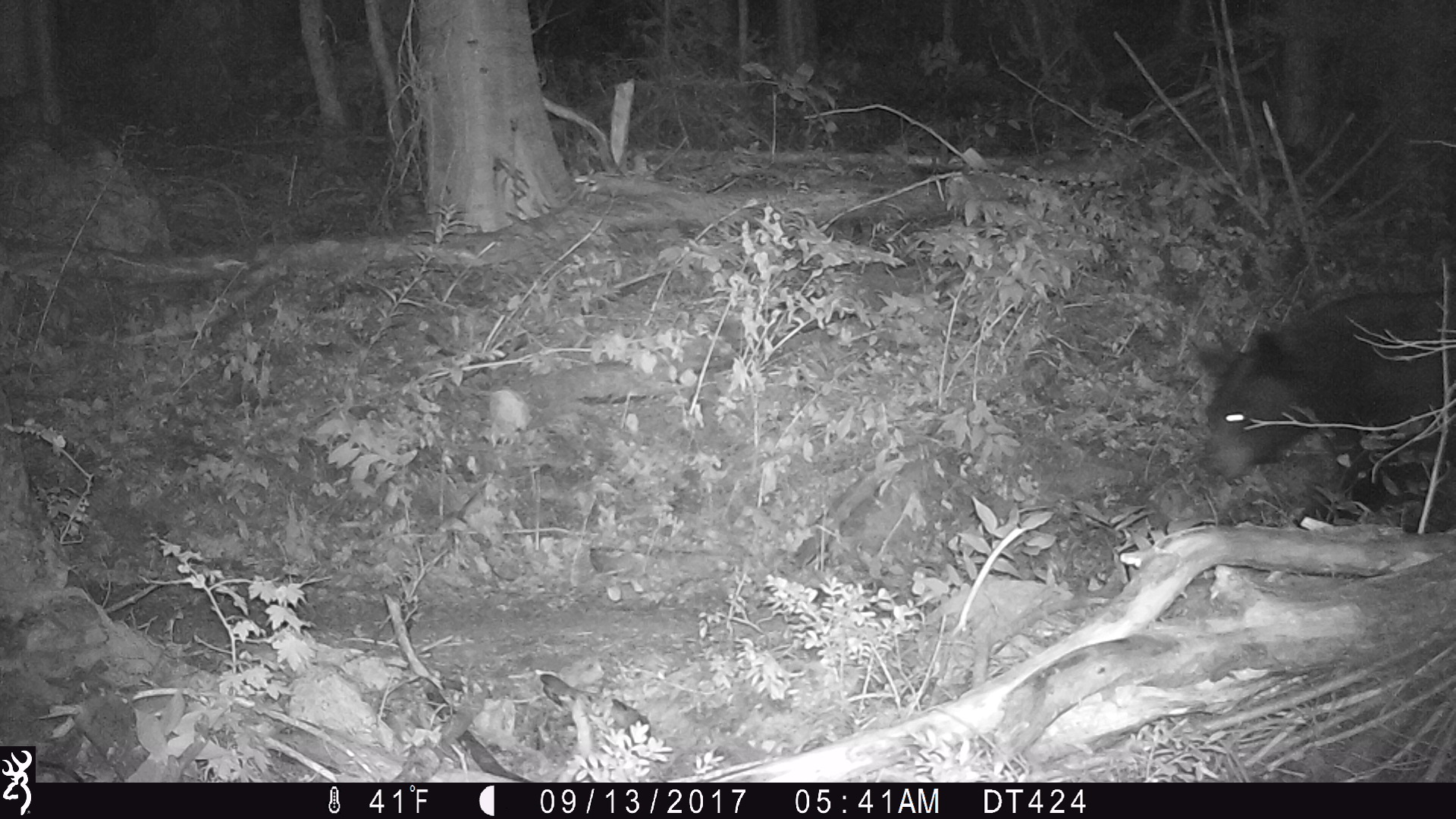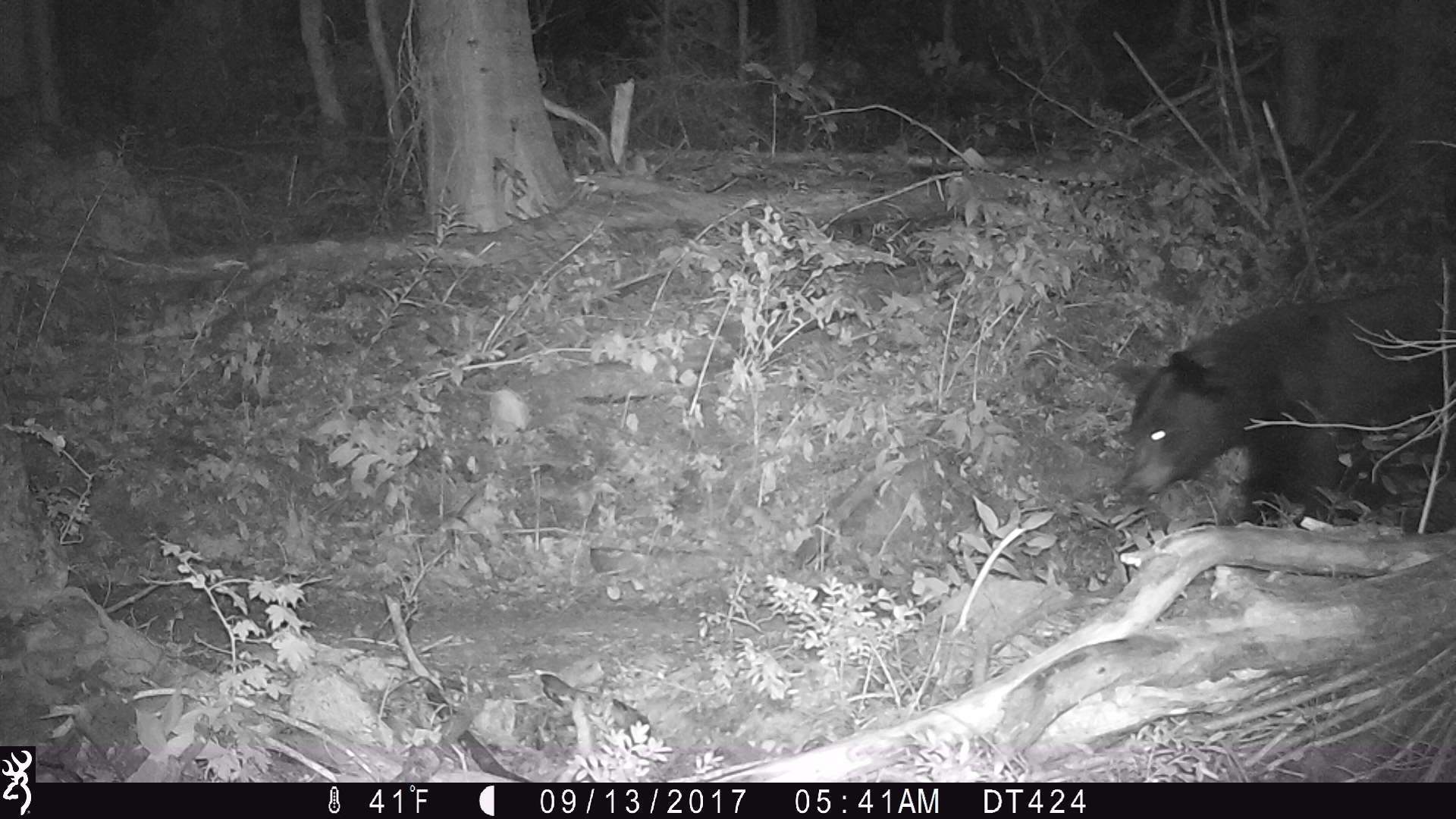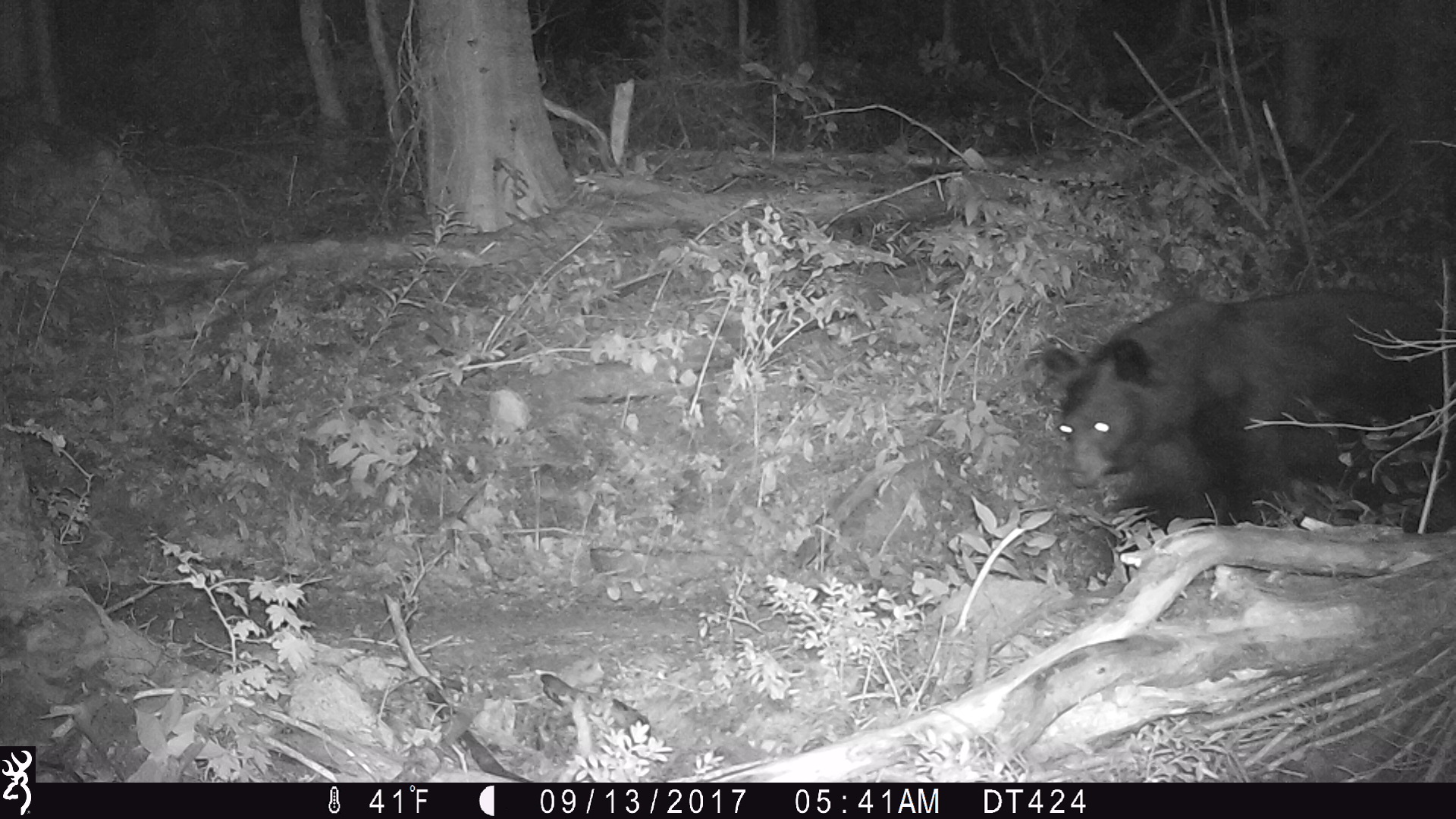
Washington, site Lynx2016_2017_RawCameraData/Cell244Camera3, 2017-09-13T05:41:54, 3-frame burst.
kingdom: Animalia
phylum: Chordata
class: Mammalia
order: Carnivora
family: Ursidae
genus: Ursus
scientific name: Ursus americanus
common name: american black bear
Ursus americanus (american black bear). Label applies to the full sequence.